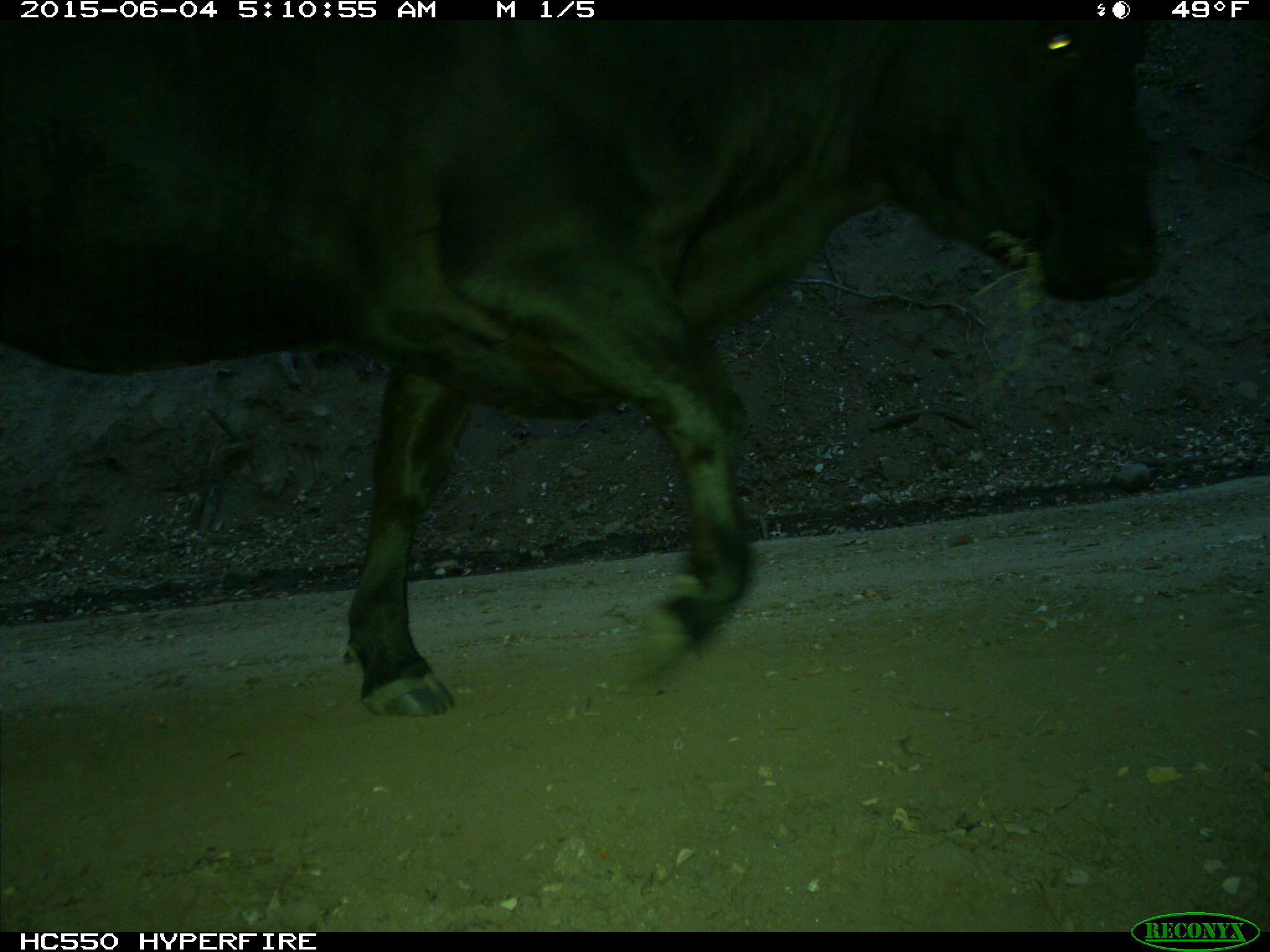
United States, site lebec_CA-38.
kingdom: Animalia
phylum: Chordata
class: Mammalia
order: Artiodactyla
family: Bovidae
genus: Bos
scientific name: Bos taurus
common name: domestic cow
Bos taurus (domestic cow).